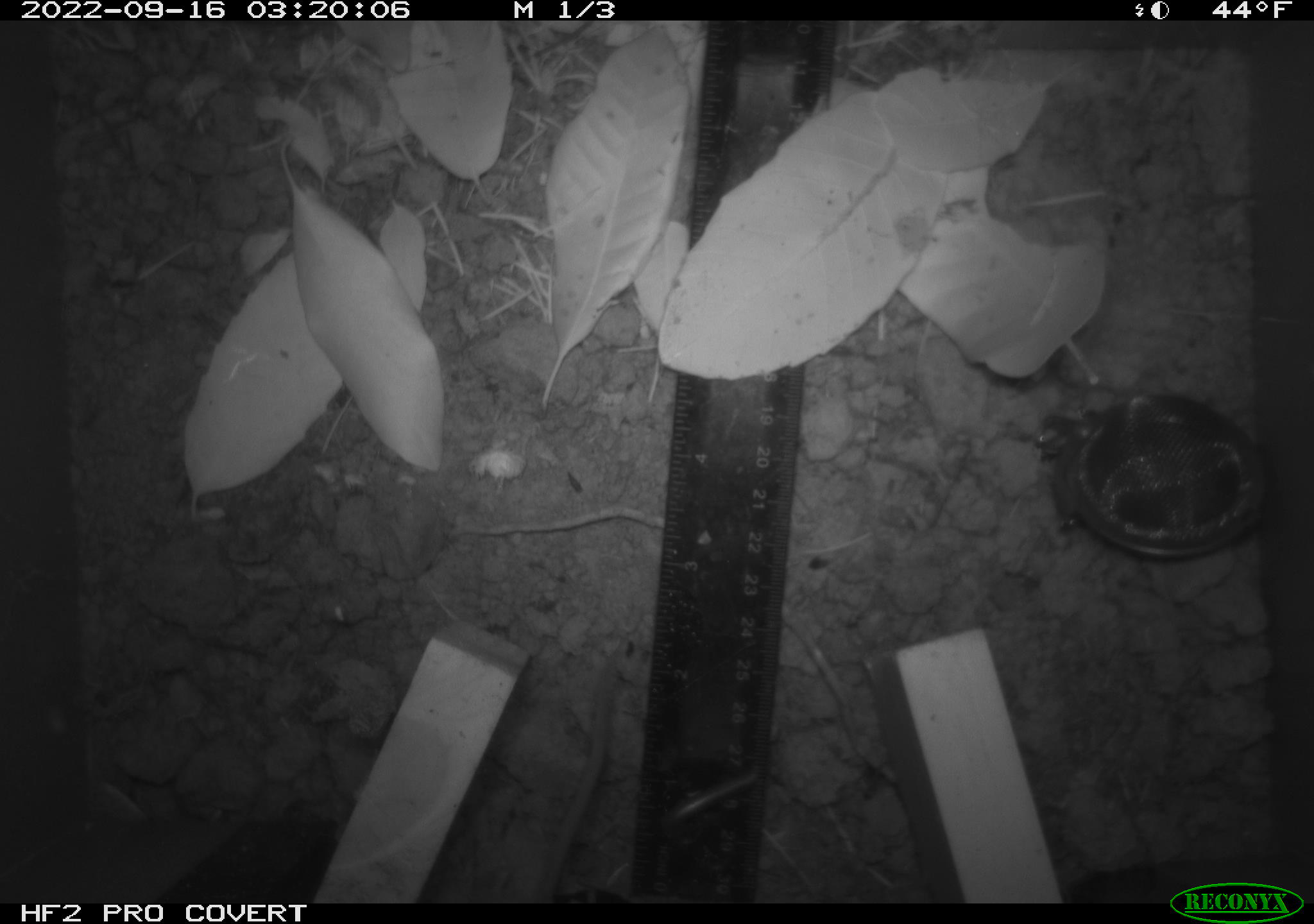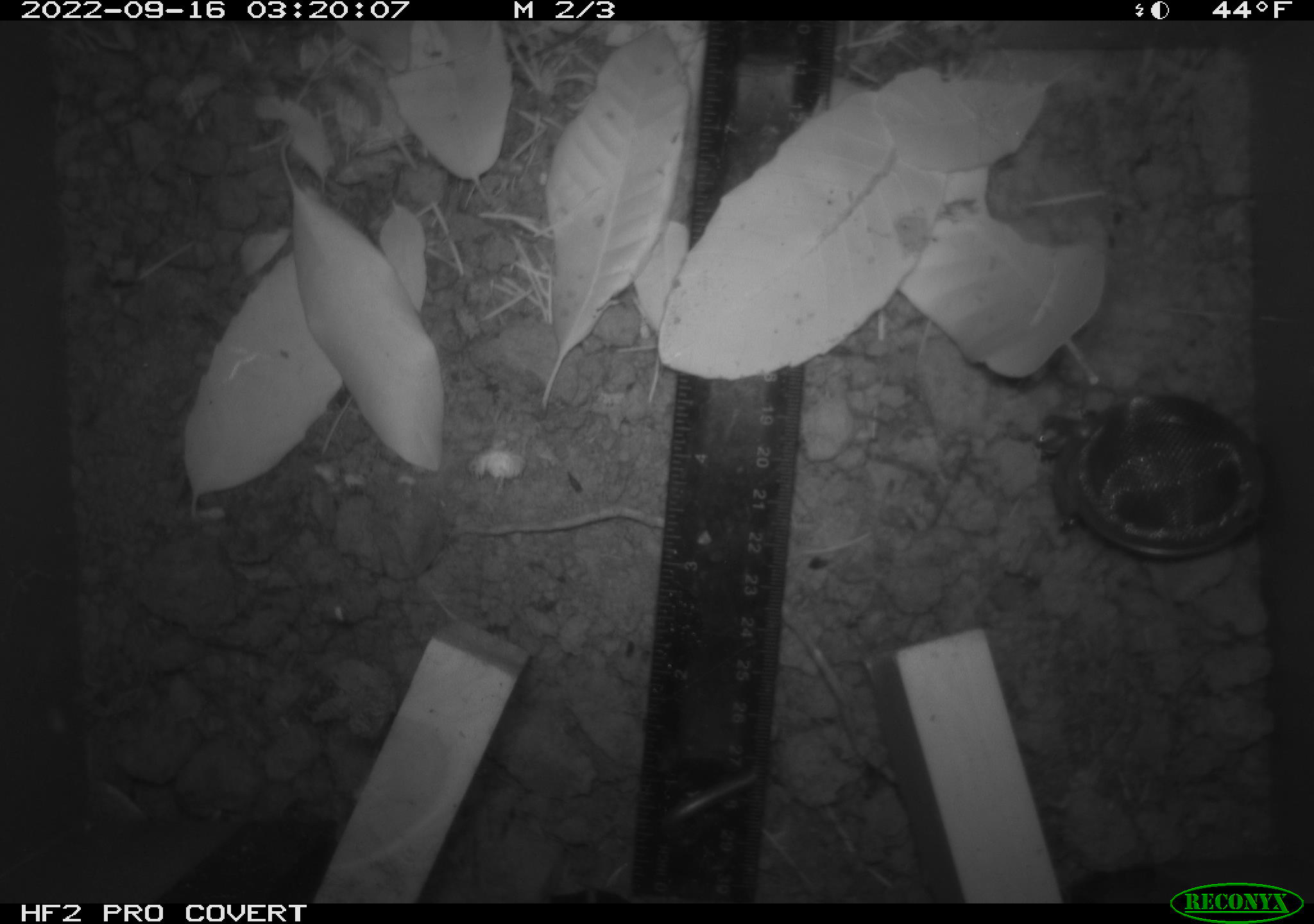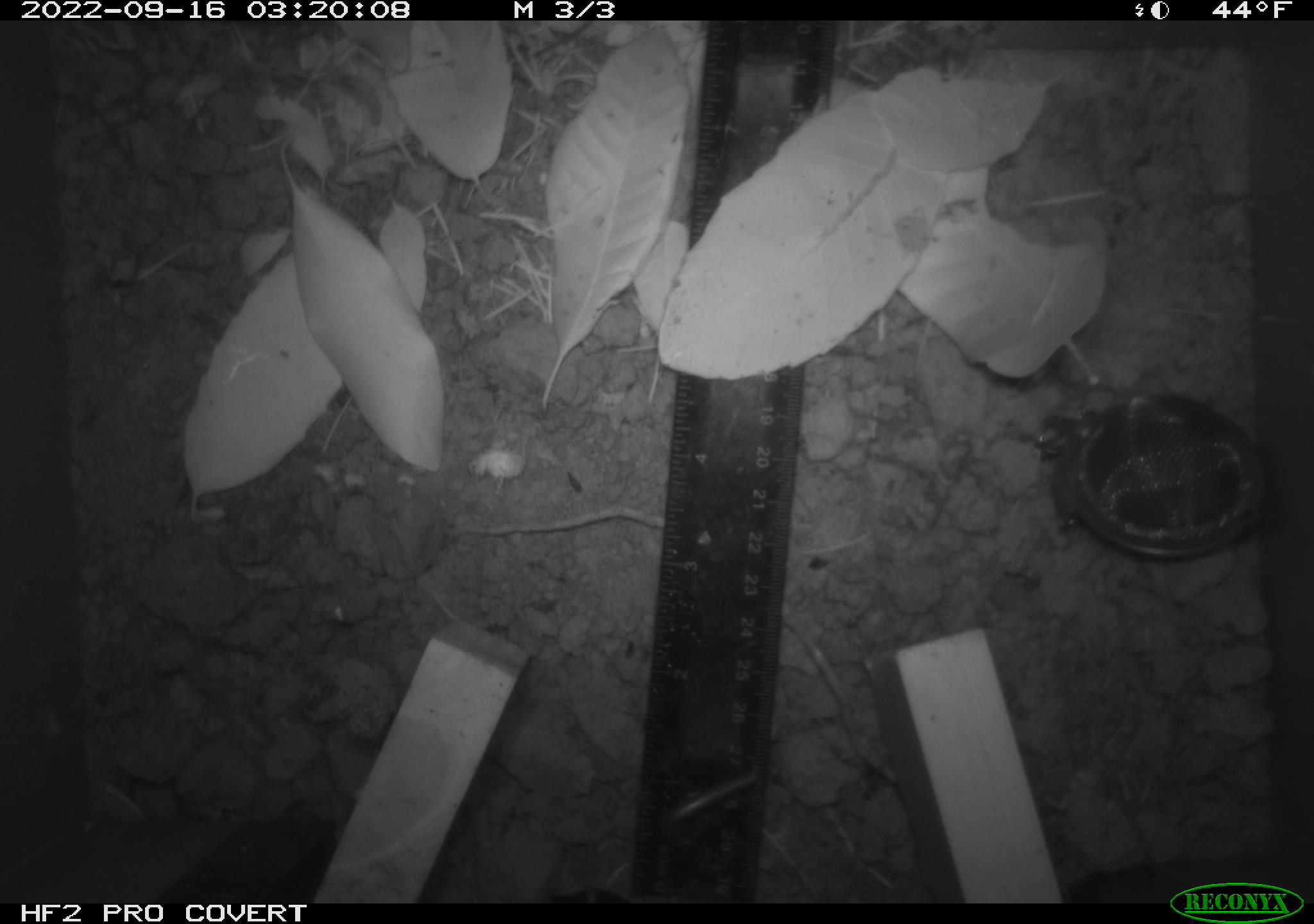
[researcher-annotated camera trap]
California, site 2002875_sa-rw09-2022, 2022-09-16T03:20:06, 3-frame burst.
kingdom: Animalia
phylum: Chordata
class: Mammalia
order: Rodentia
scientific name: Rodentia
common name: rodent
Rodent (Rodentia).